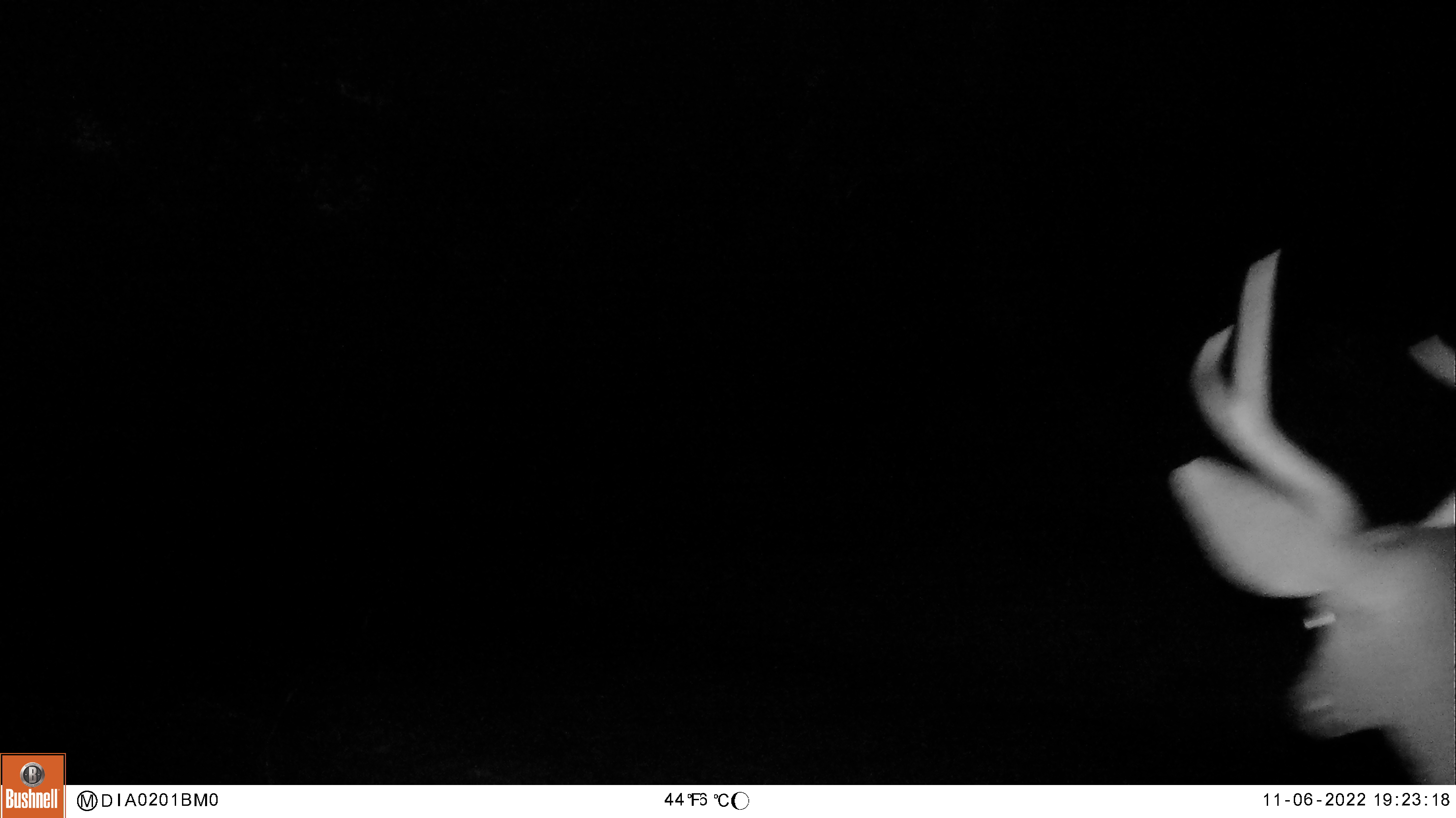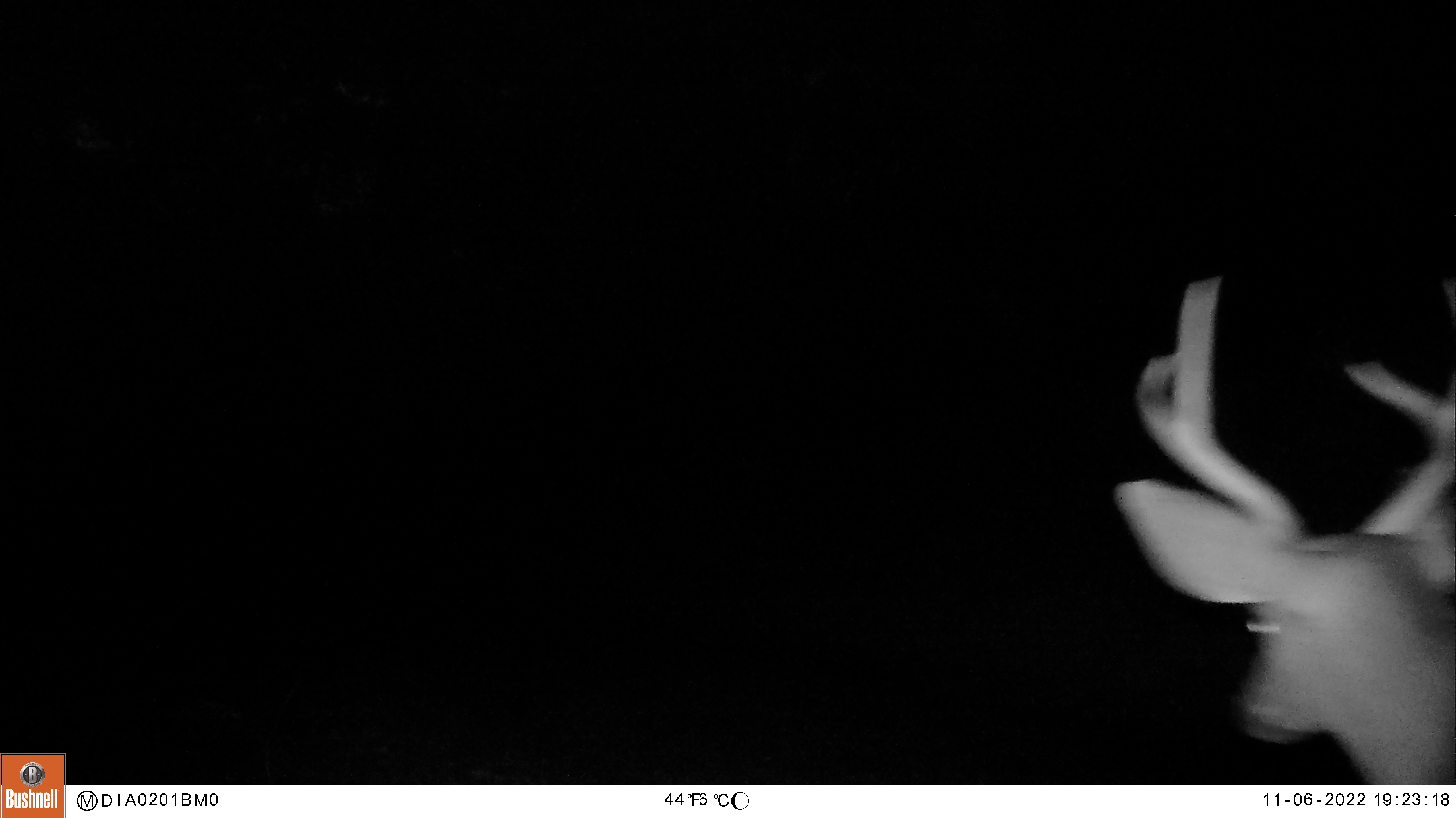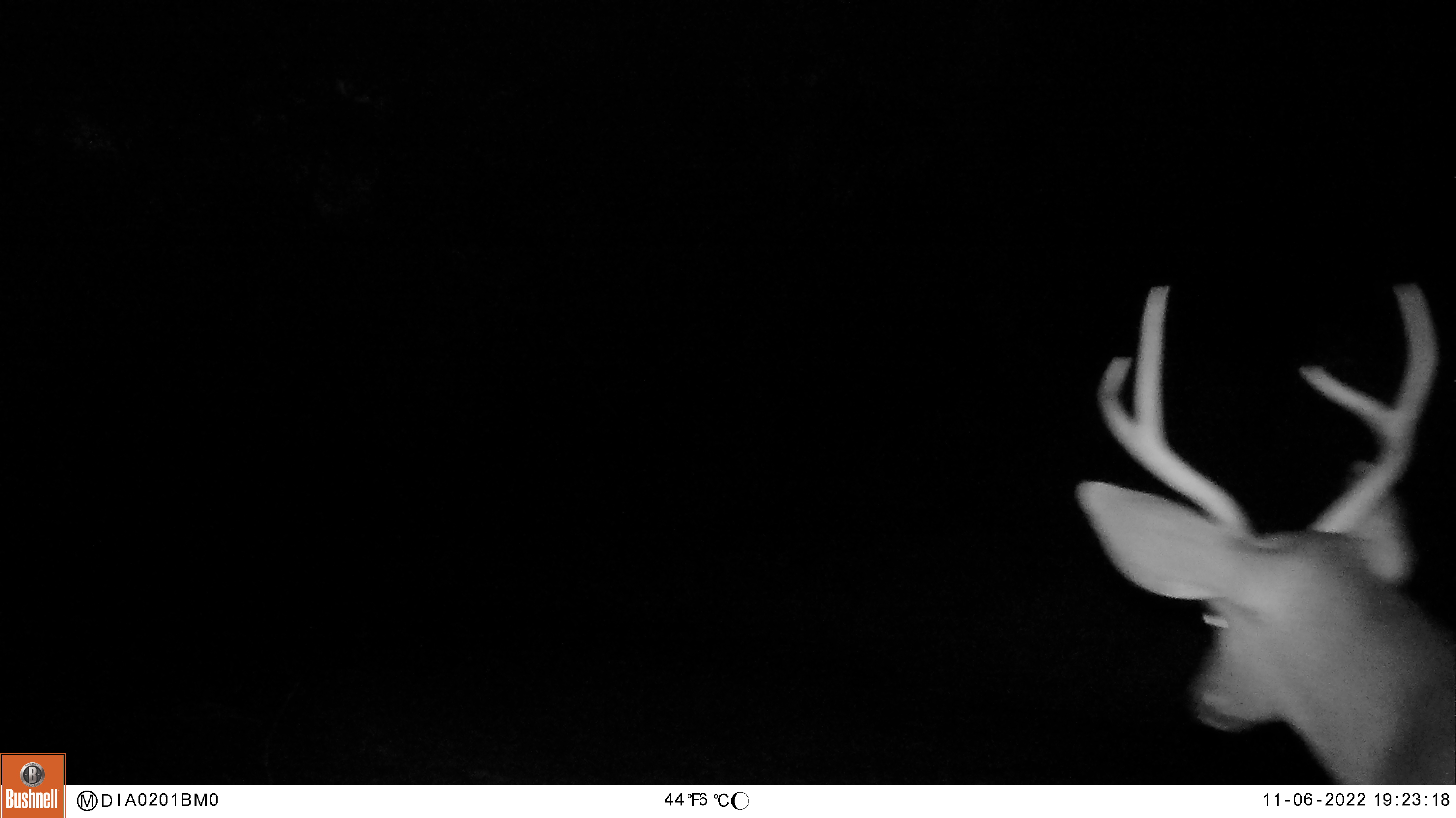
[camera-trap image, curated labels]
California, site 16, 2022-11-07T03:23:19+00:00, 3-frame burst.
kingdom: Animalia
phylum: Chordata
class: Mammalia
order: Artiodactyla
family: Cervidae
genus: Odocoileus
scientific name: Odocoileus hemionus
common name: mule deer